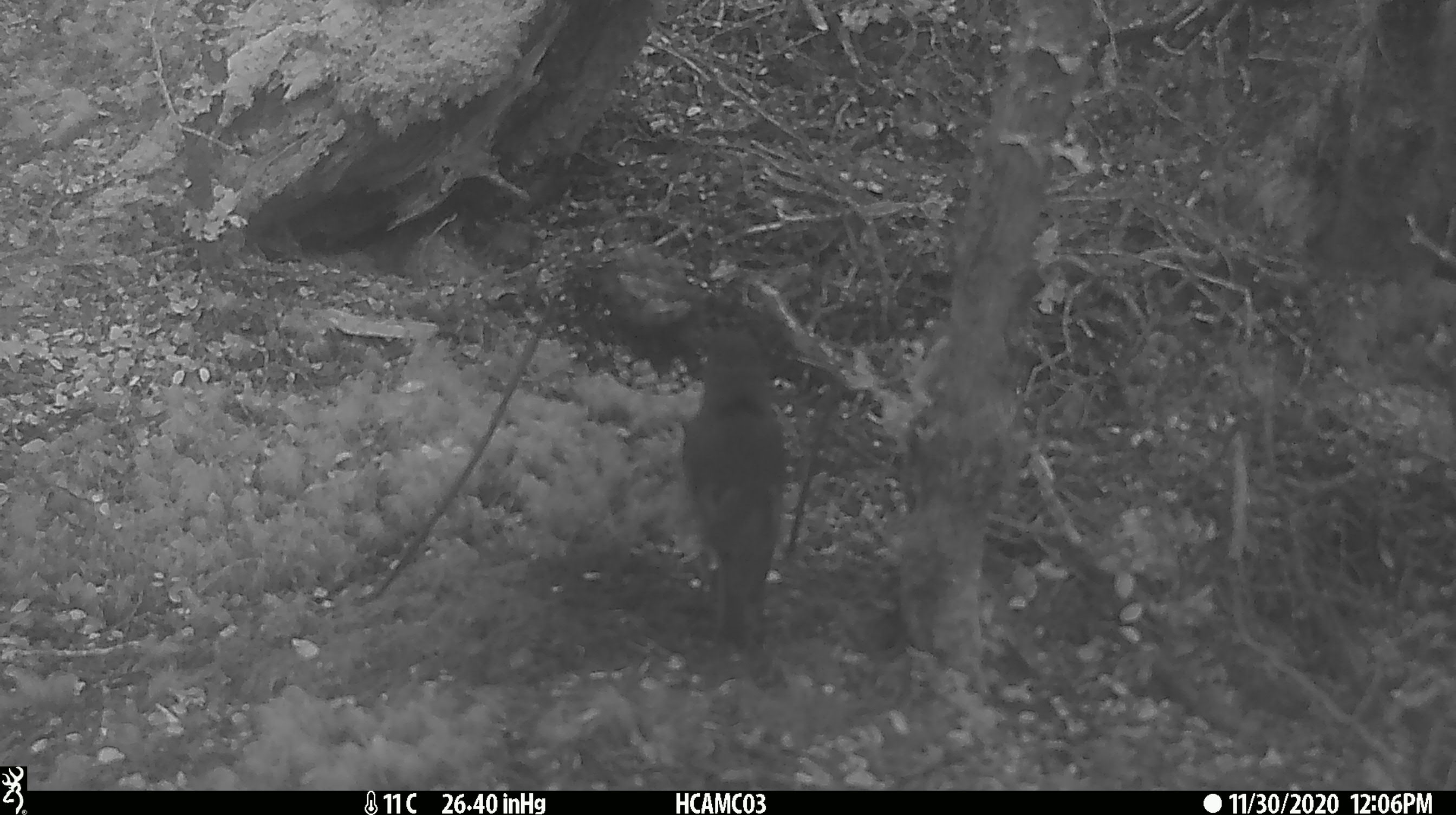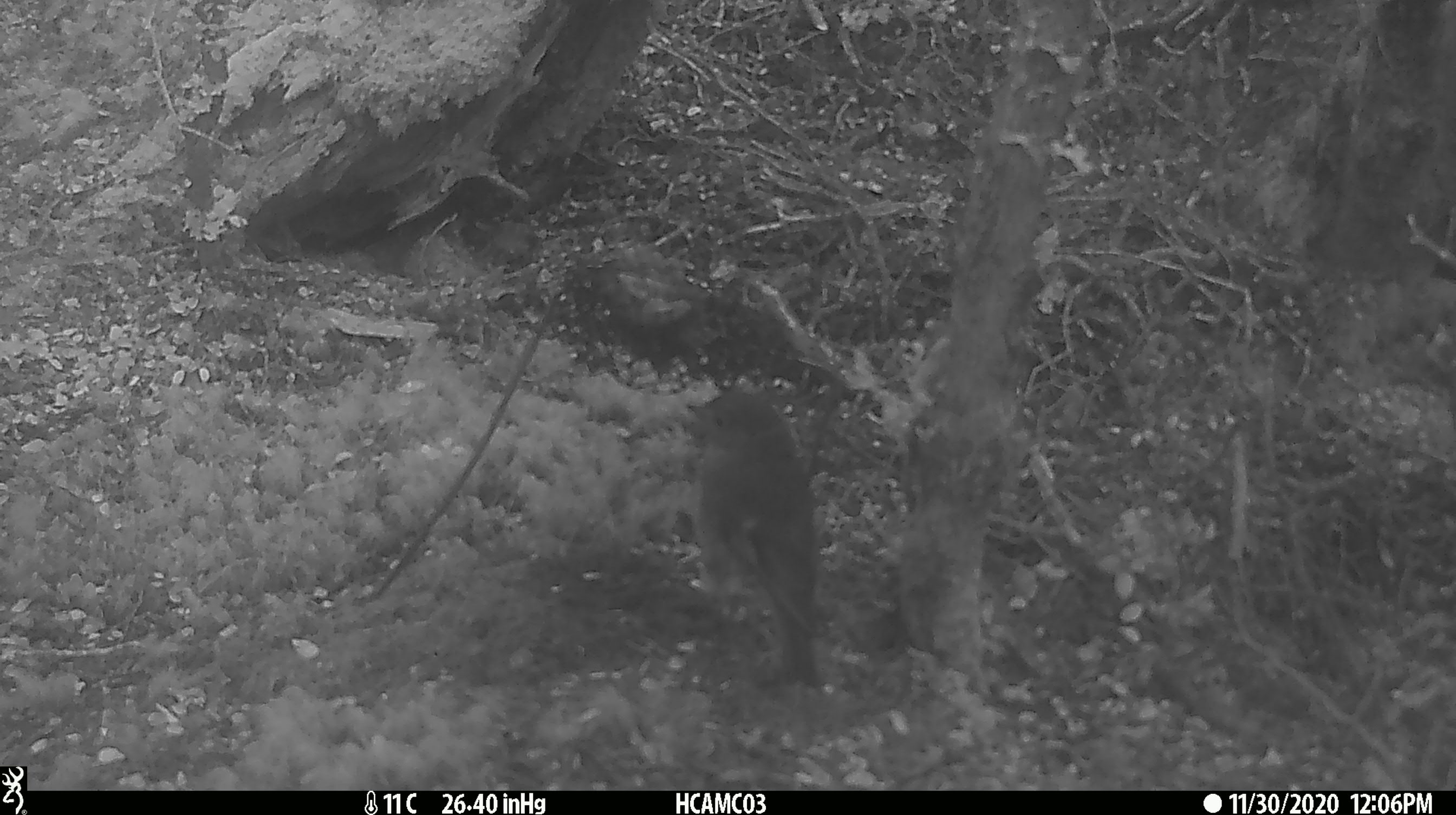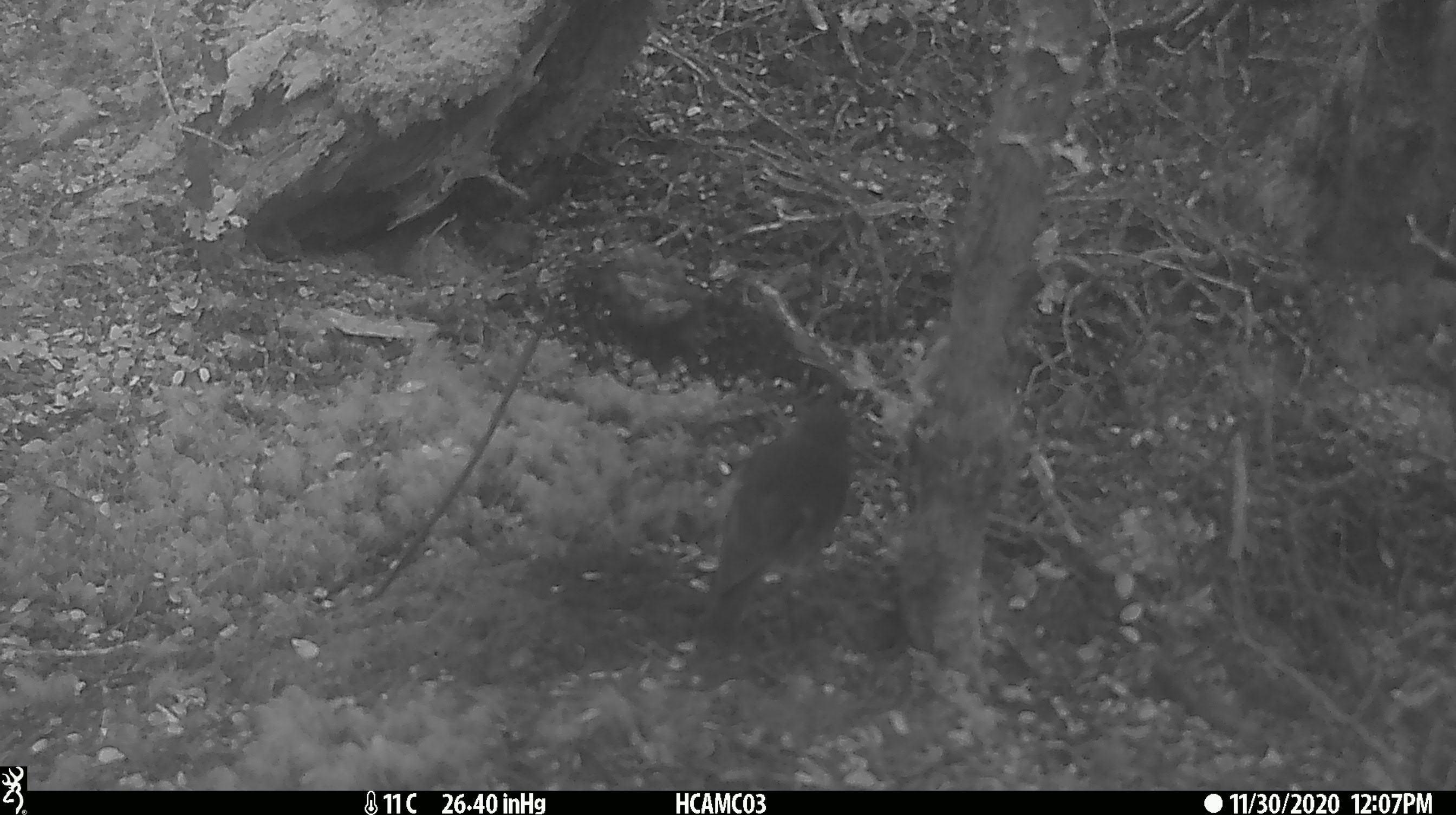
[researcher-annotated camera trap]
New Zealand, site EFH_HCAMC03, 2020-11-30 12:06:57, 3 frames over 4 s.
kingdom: Animalia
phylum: Chordata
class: Aves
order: Passeriformes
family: Petroicidae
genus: Petroica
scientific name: Petroica australis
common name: new zealand robin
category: robin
Robin (new zealand robin) (Petroica australis).